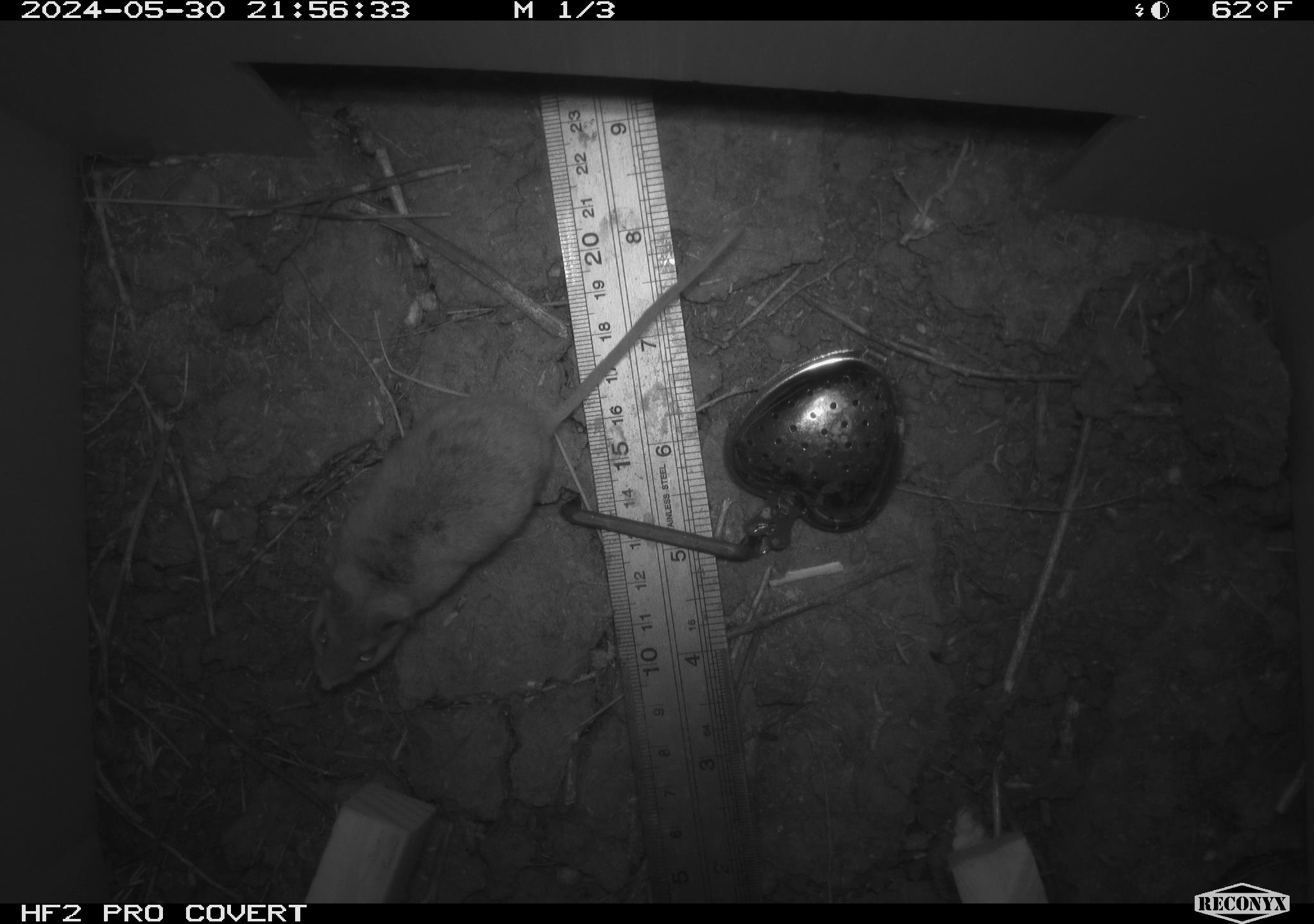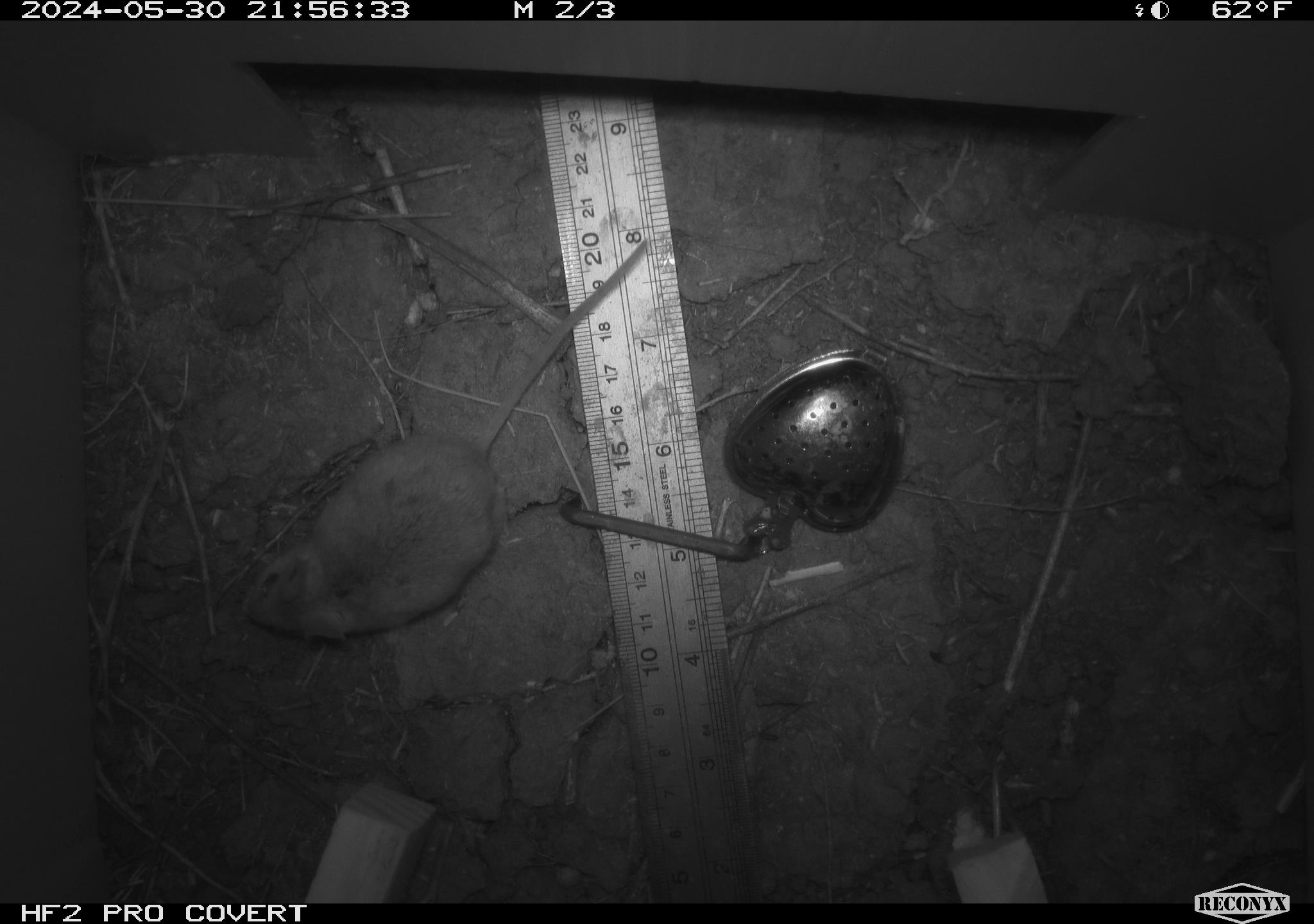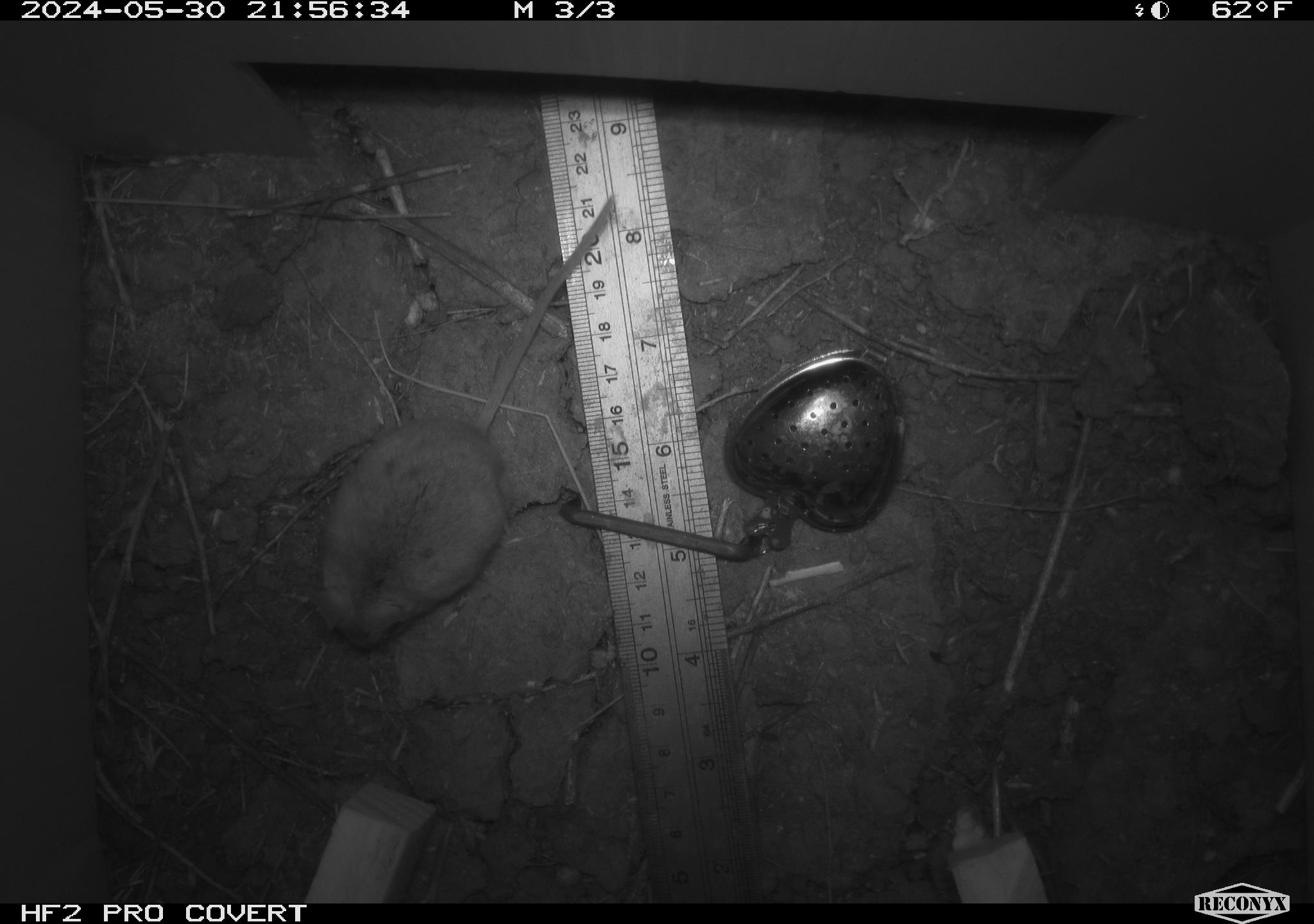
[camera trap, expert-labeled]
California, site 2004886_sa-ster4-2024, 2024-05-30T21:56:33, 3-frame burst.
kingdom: Animalia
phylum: Chordata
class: Mammalia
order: Rodentia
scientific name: Rodentia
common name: mouse species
Mouse species (Rodentia).